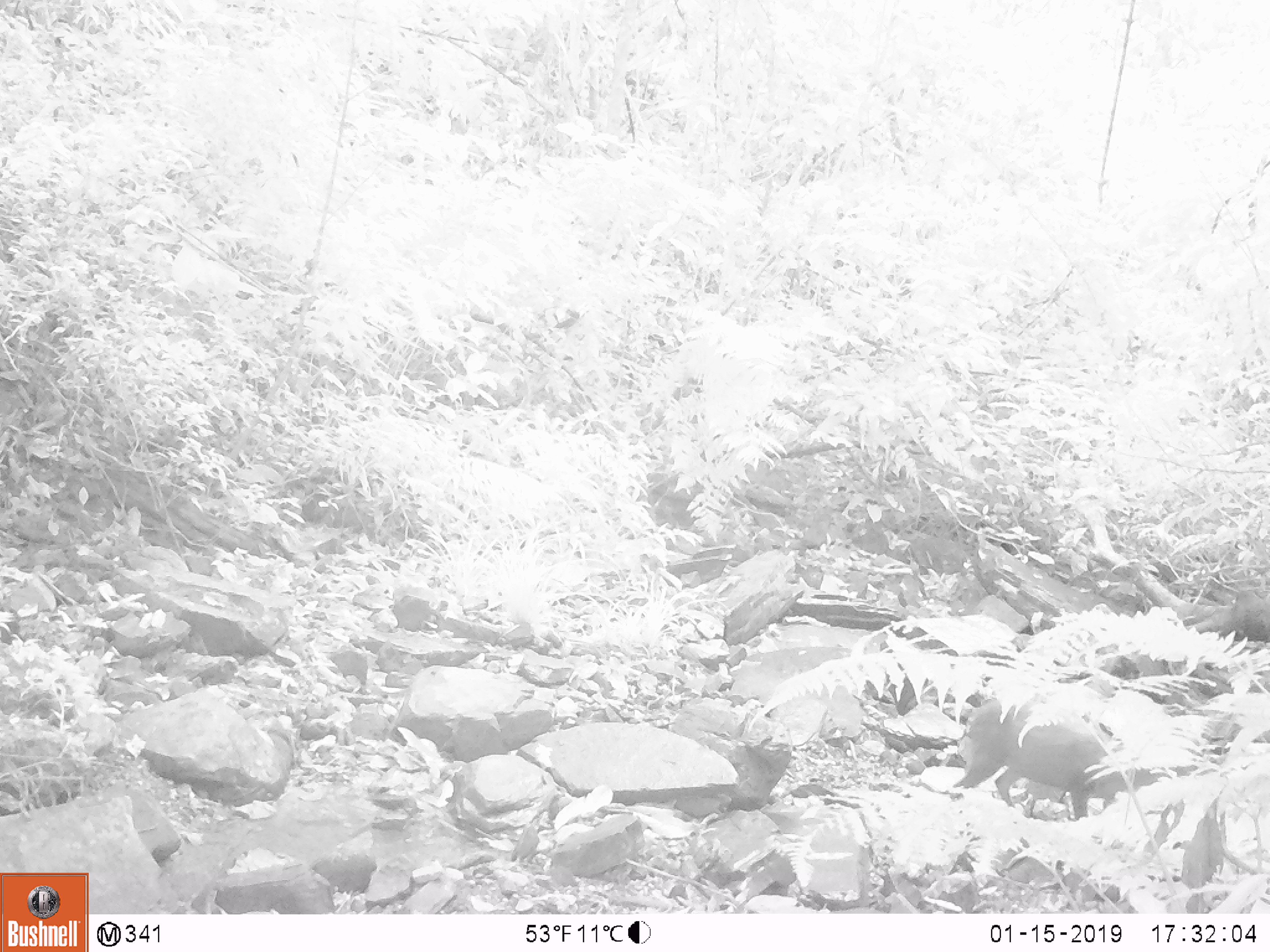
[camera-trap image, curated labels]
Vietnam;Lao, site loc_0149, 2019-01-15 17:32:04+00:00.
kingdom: Animalia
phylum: Chordata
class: Mammalia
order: Artiodactyla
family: Cervidae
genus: Muntiacus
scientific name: Muntiacus rooseveltorum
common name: roosevelt's muntjac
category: roosevelts muntjac group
Roosevelts muntjac group (roosevelt's muntjac) (Muntiacus rooseveltorum). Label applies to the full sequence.